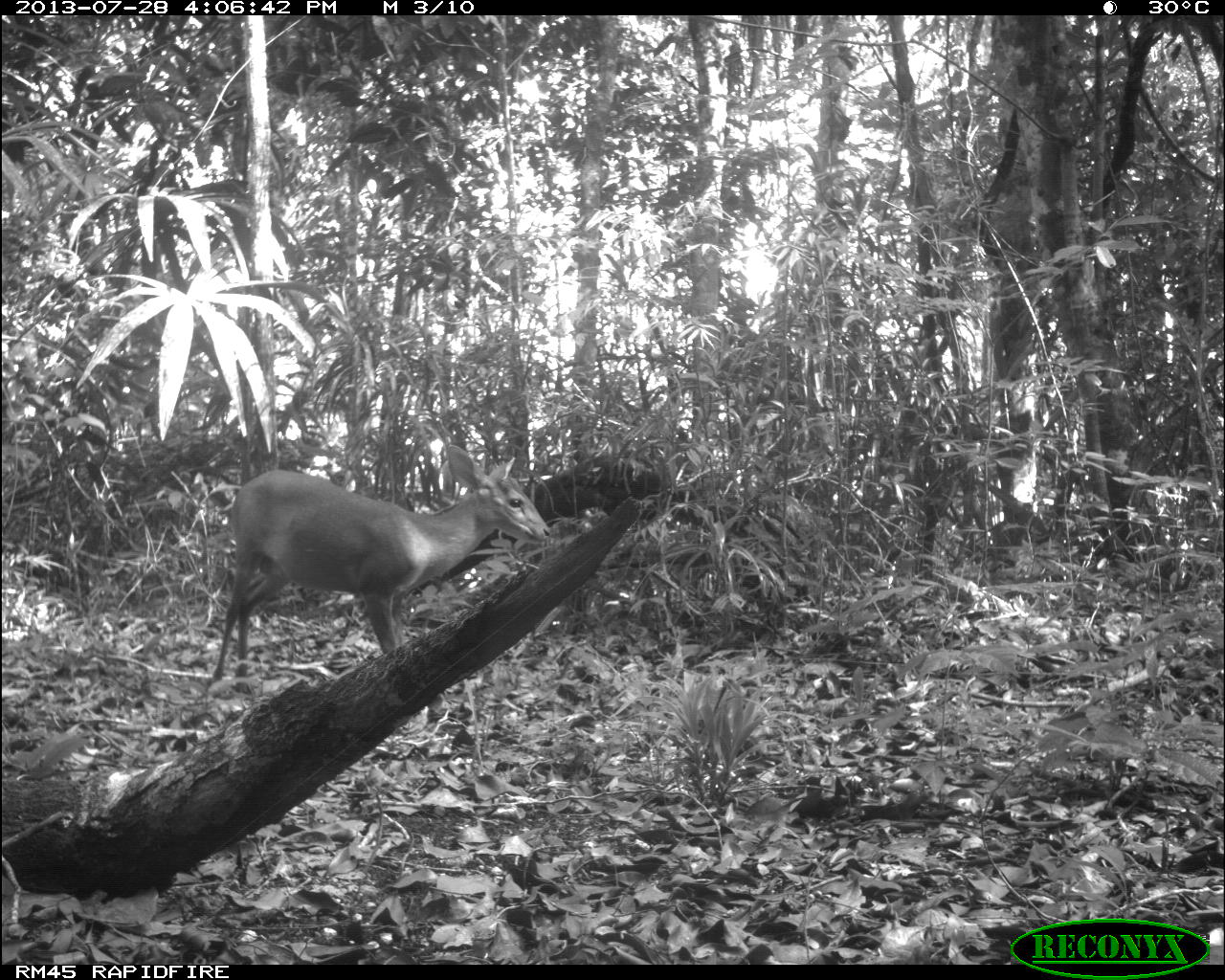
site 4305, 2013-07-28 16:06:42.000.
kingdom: Animalia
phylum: Chordata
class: Mammalia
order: Artiodactyla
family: Cervidae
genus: Mazama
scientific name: Mazama temama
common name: central american red brocket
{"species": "Mazama temama (central american red brocket)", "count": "1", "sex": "male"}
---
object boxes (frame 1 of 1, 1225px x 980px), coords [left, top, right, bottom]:
mazama temama: [209, 443, 551, 686]